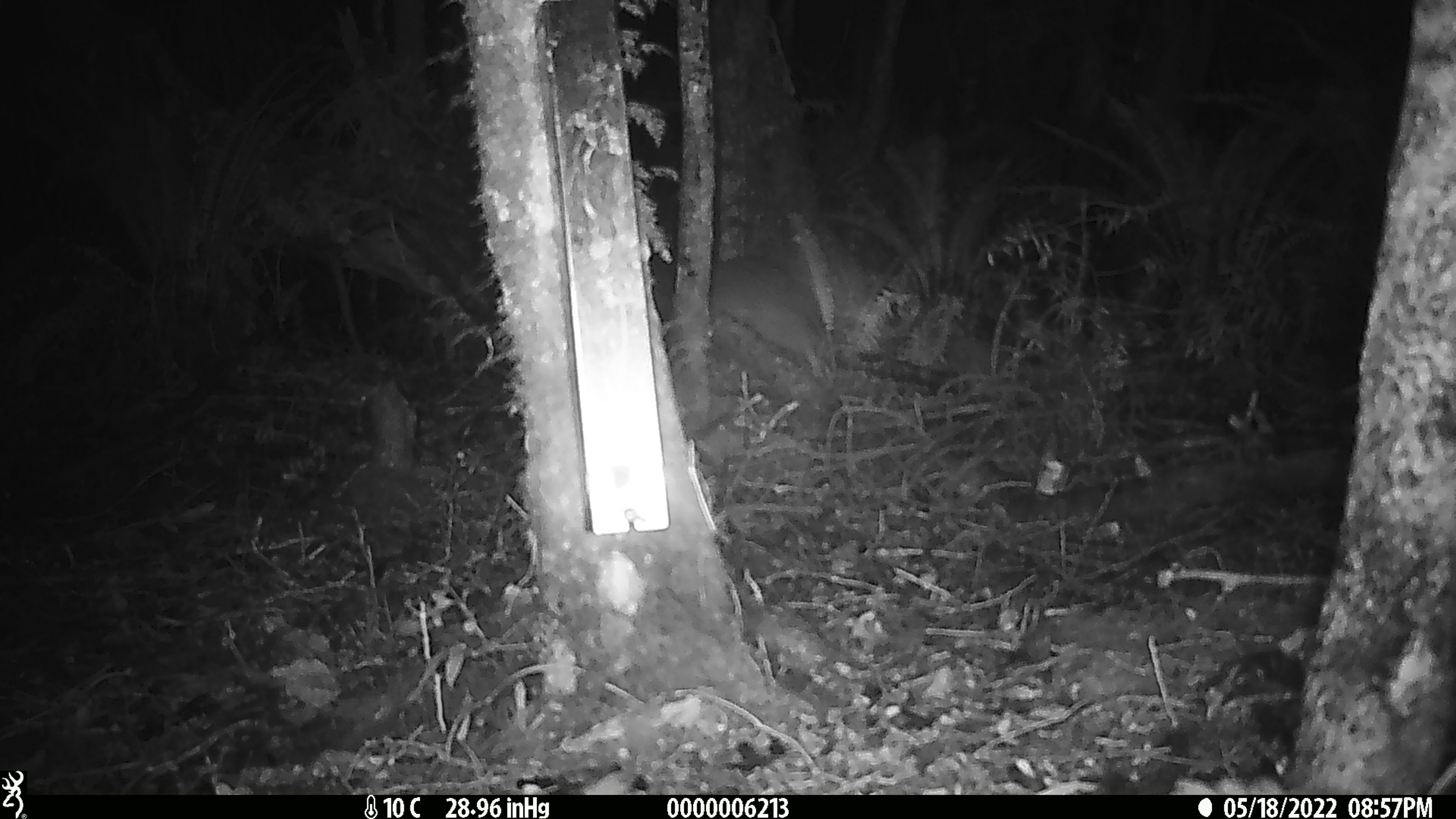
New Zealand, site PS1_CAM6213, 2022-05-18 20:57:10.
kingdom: Animalia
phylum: Chordata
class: Aves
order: Apterygiformes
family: Apterygidae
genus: Apteryx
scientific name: Apteryx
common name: kiwi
Kiwi (Apteryx).